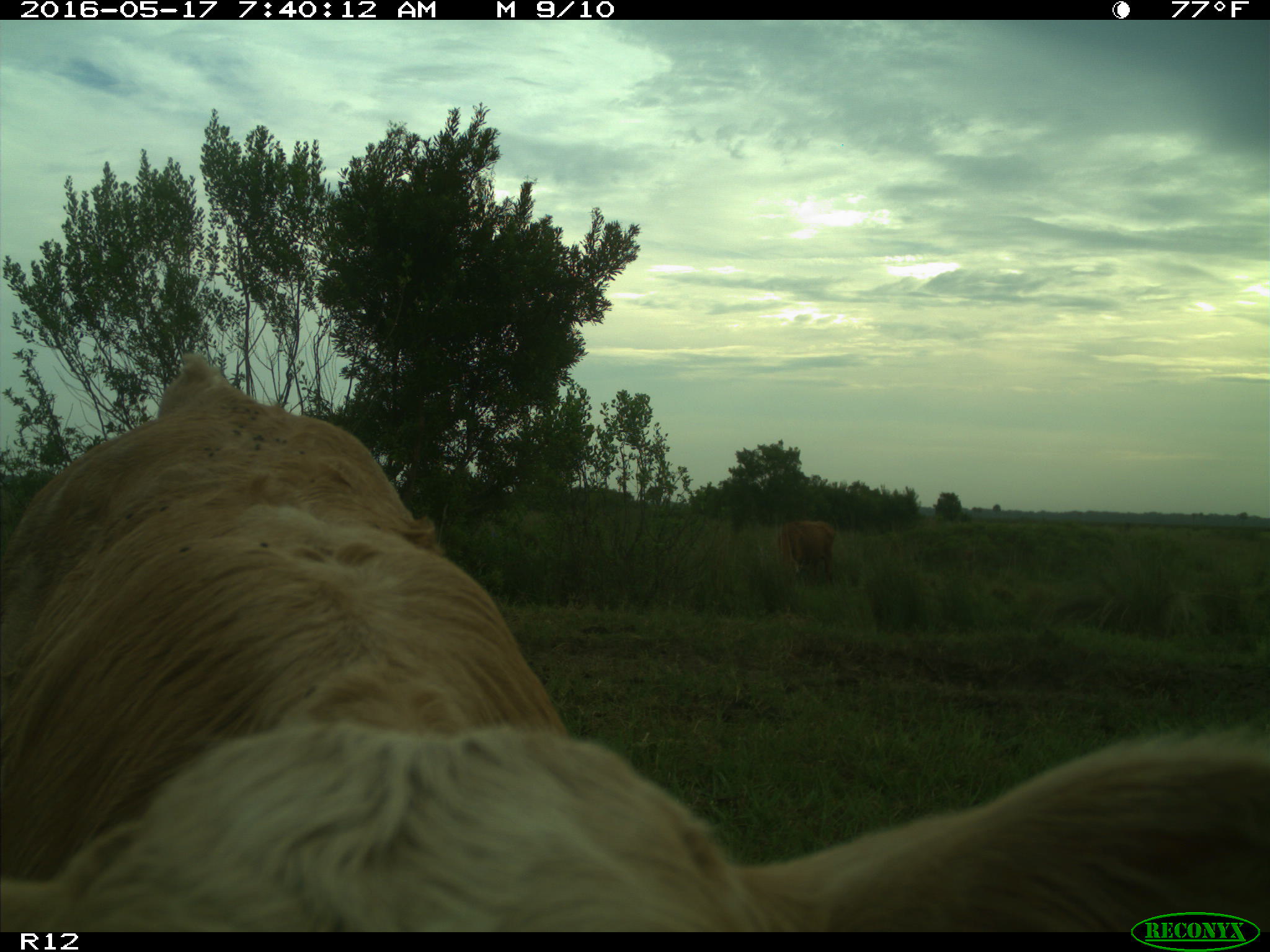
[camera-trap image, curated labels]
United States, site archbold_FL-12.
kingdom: Animalia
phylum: Chordata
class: Mammalia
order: Artiodactyla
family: Bovidae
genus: Bos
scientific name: Bos taurus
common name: domestic cow